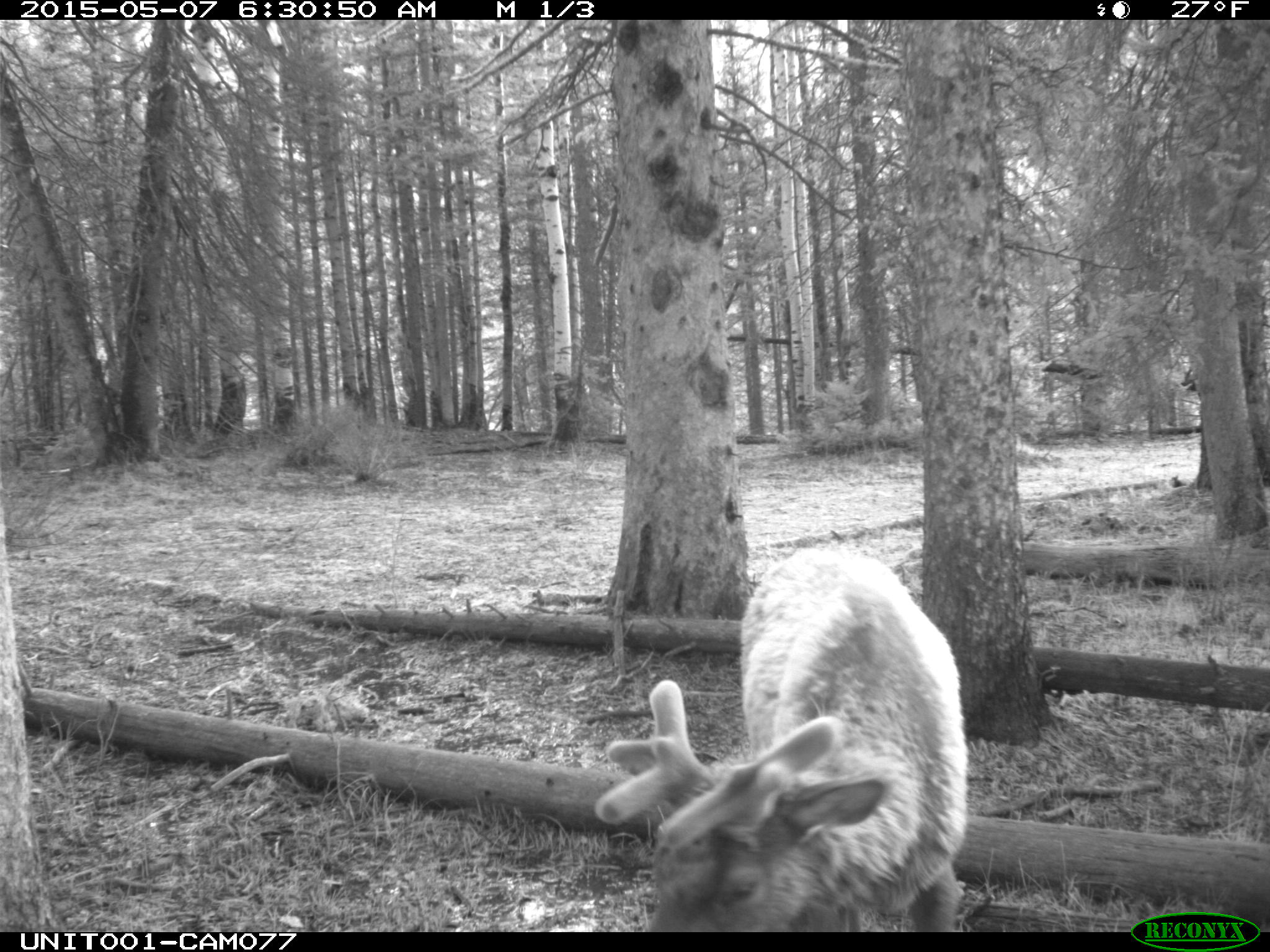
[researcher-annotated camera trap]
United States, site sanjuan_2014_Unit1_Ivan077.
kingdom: Animalia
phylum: Chordata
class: Mammalia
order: Artiodactyla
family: Cervidae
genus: Cervus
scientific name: Cervus elaphus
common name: red deer